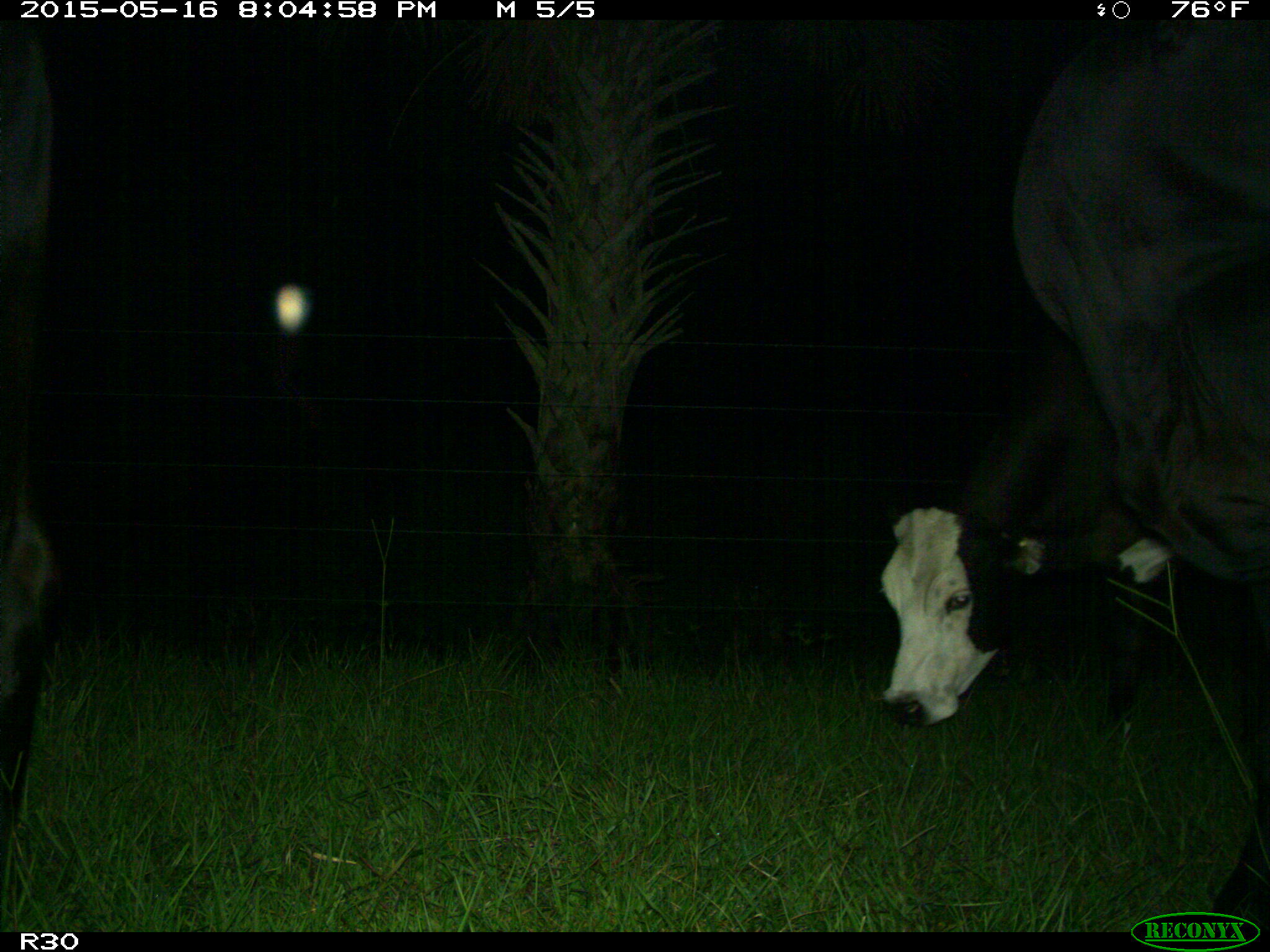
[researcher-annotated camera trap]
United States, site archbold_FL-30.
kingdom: Animalia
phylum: Chordata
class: Mammalia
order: Artiodactyla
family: Bovidae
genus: Bos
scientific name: Bos taurus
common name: domestic cow